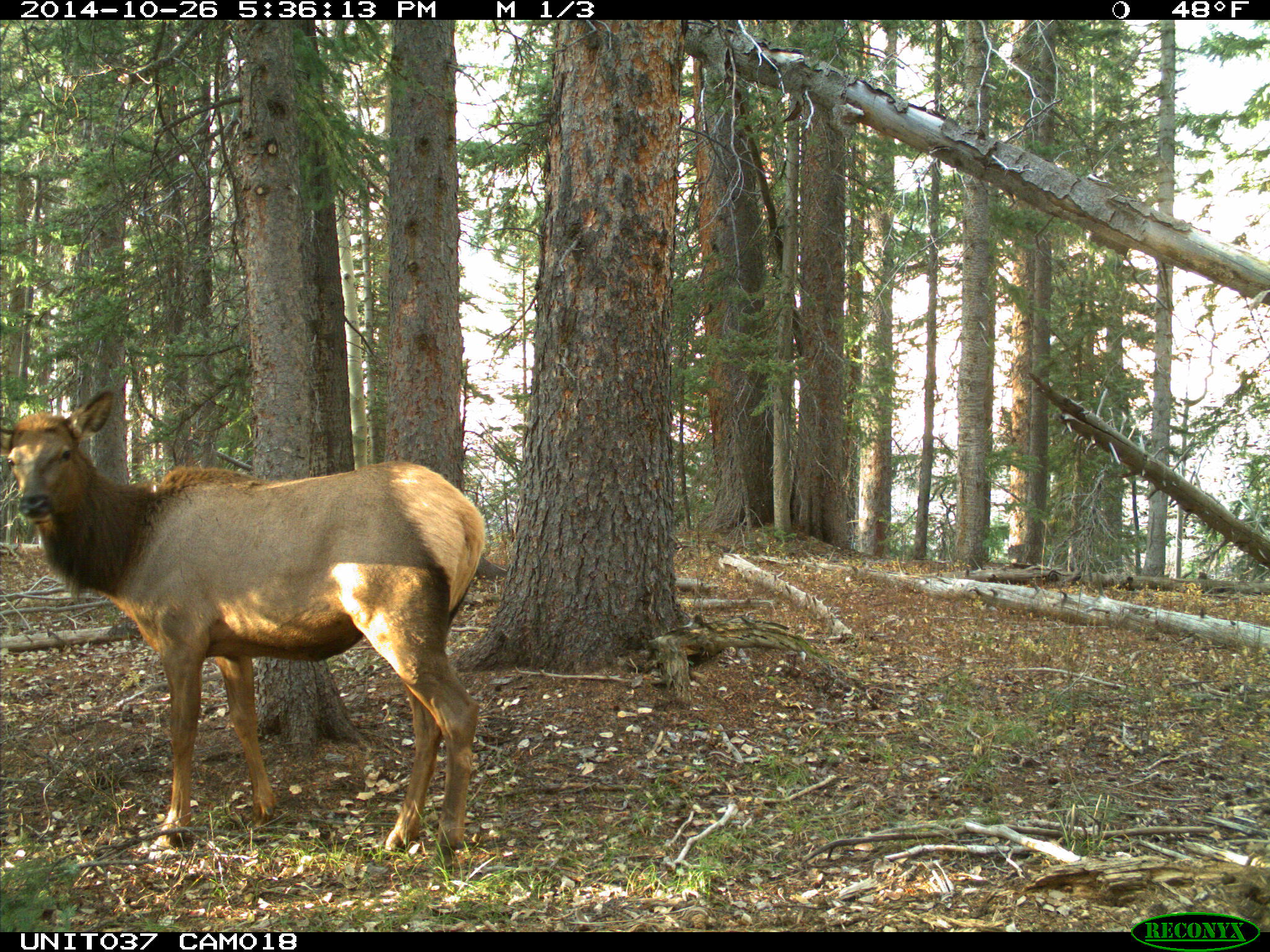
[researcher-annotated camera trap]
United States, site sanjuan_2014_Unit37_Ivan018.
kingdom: Animalia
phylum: Chordata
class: Mammalia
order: Artiodactyla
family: Cervidae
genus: Cervus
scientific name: Cervus elaphus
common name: red deer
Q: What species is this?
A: Cervus elaphus (red deer).